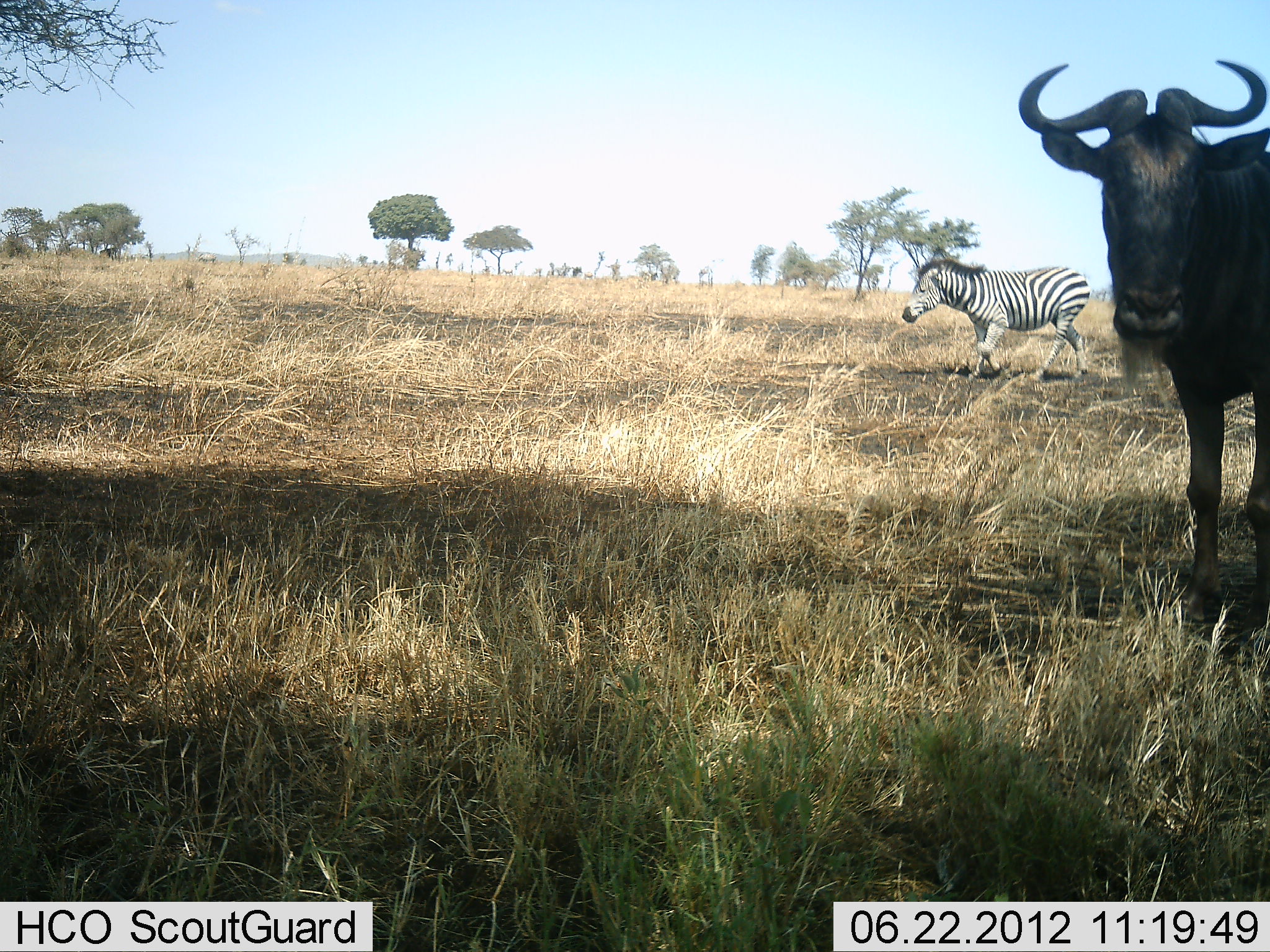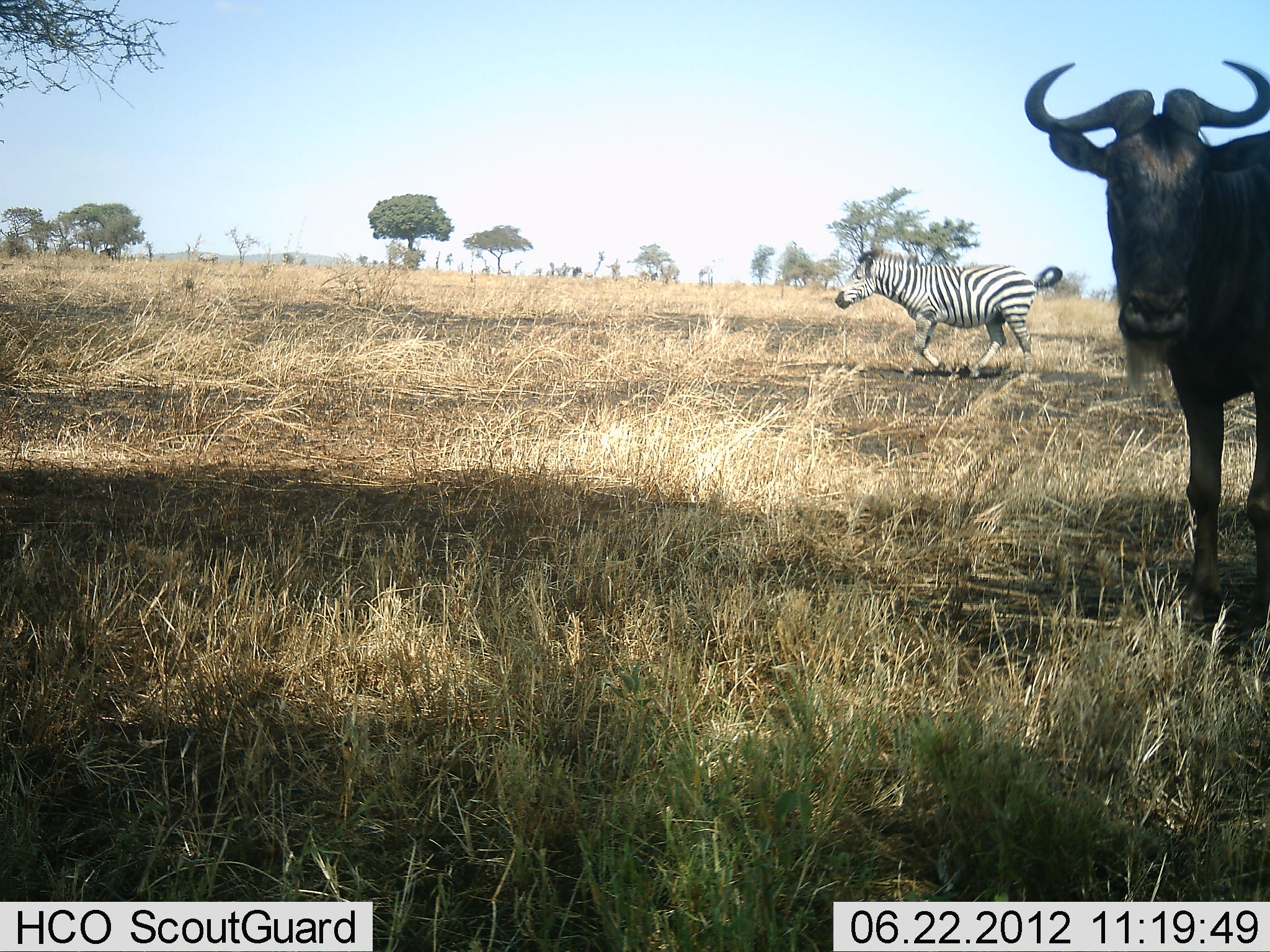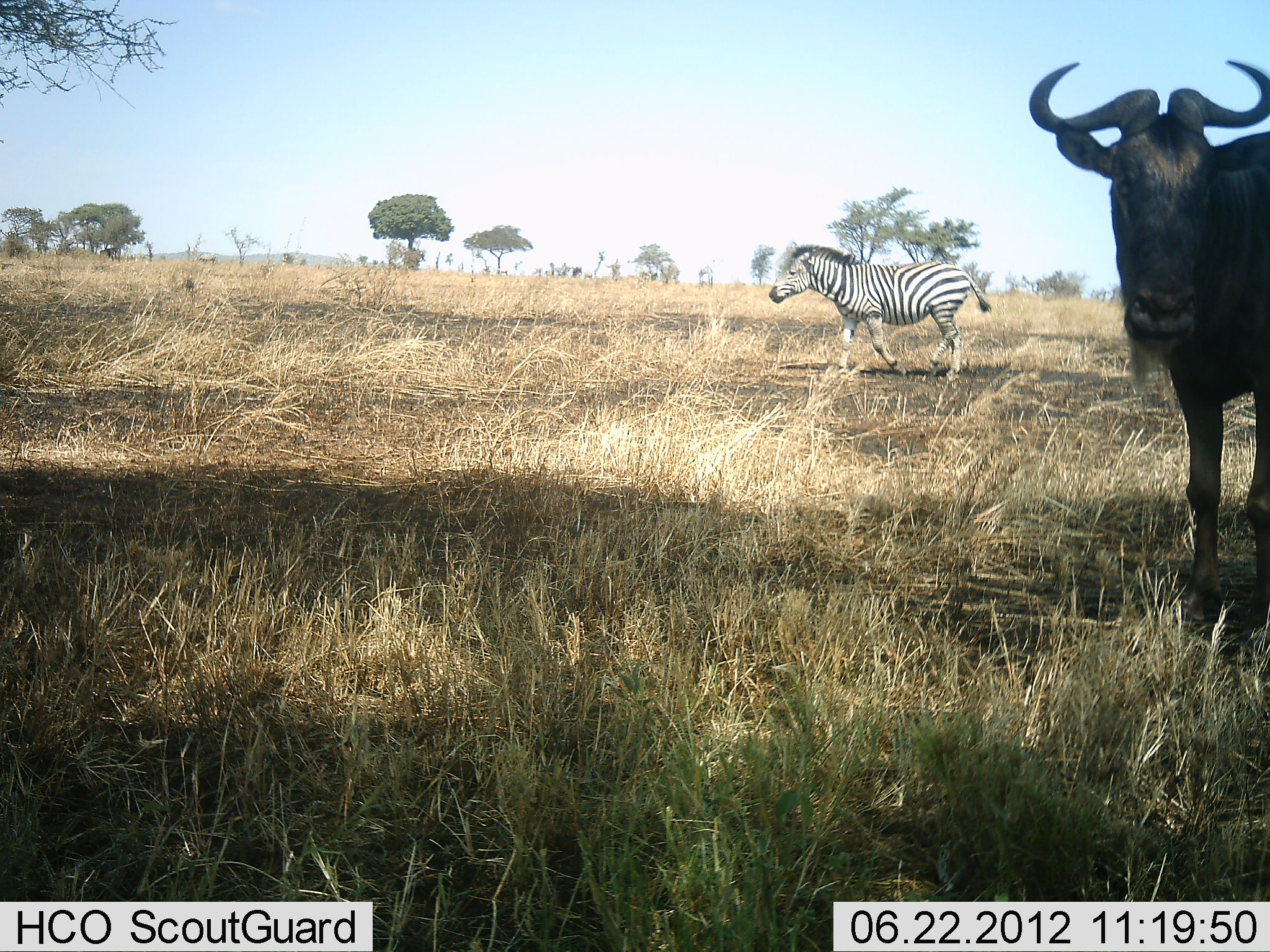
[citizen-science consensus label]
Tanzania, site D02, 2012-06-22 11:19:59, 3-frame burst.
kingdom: Animalia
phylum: Chordata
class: Mammalia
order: Artiodactyla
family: Bovidae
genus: Connochaetes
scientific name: Connochaetes taurinus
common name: blue wildebeest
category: wildebeest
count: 1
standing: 100%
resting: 0%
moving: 0%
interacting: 0%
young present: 0%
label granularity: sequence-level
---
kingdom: Animalia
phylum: Chordata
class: Mammalia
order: Perissodactyla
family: Equidae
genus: Equus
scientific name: Equus quagga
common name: plains zebra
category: zebra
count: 1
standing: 0%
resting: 0%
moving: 100%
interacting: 0%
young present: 0%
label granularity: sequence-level